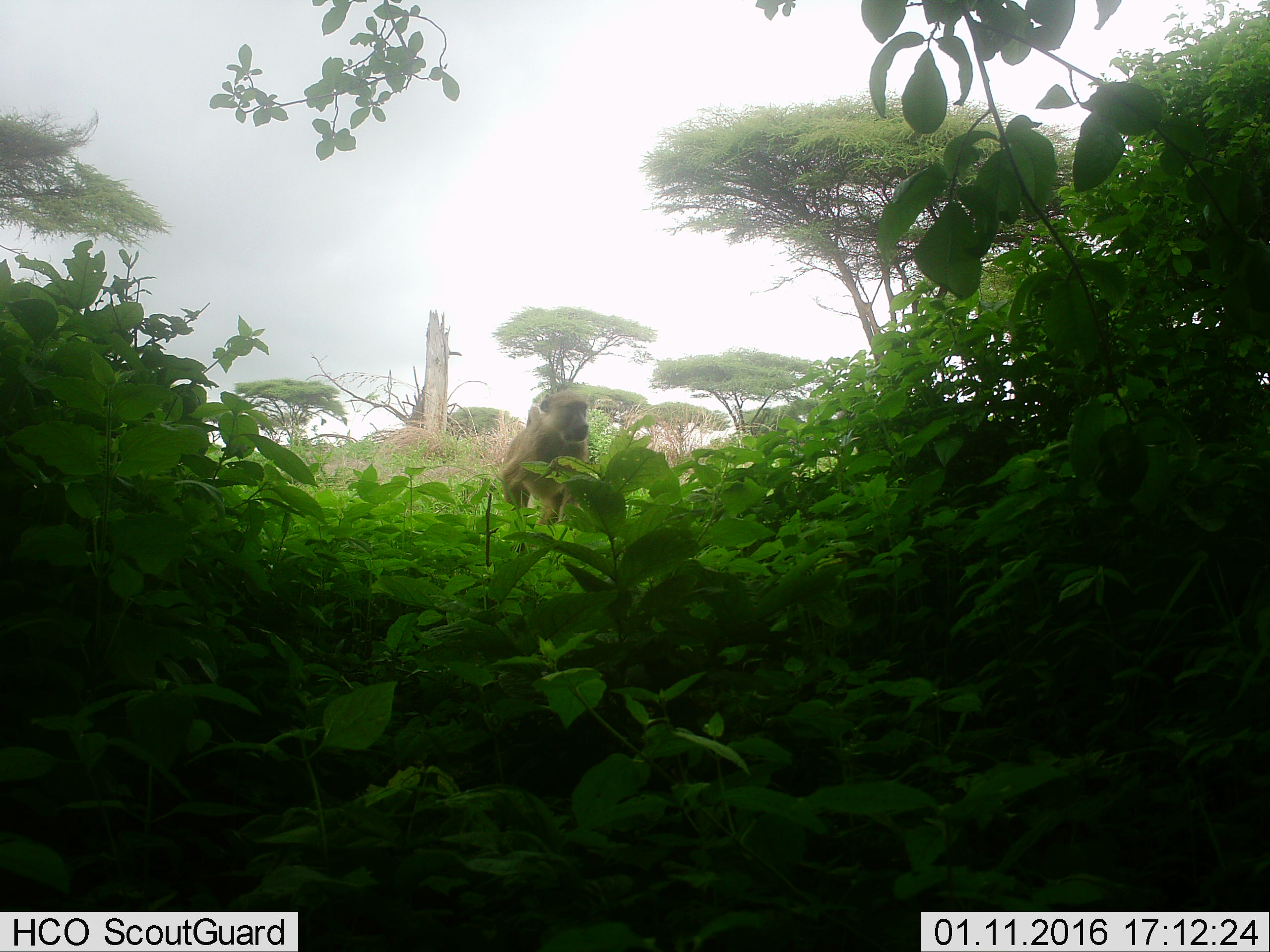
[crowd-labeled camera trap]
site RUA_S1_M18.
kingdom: Animalia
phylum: Chordata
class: Mammalia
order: Primates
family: Cercopithecidae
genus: Papio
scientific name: Papio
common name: baboon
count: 1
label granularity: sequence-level